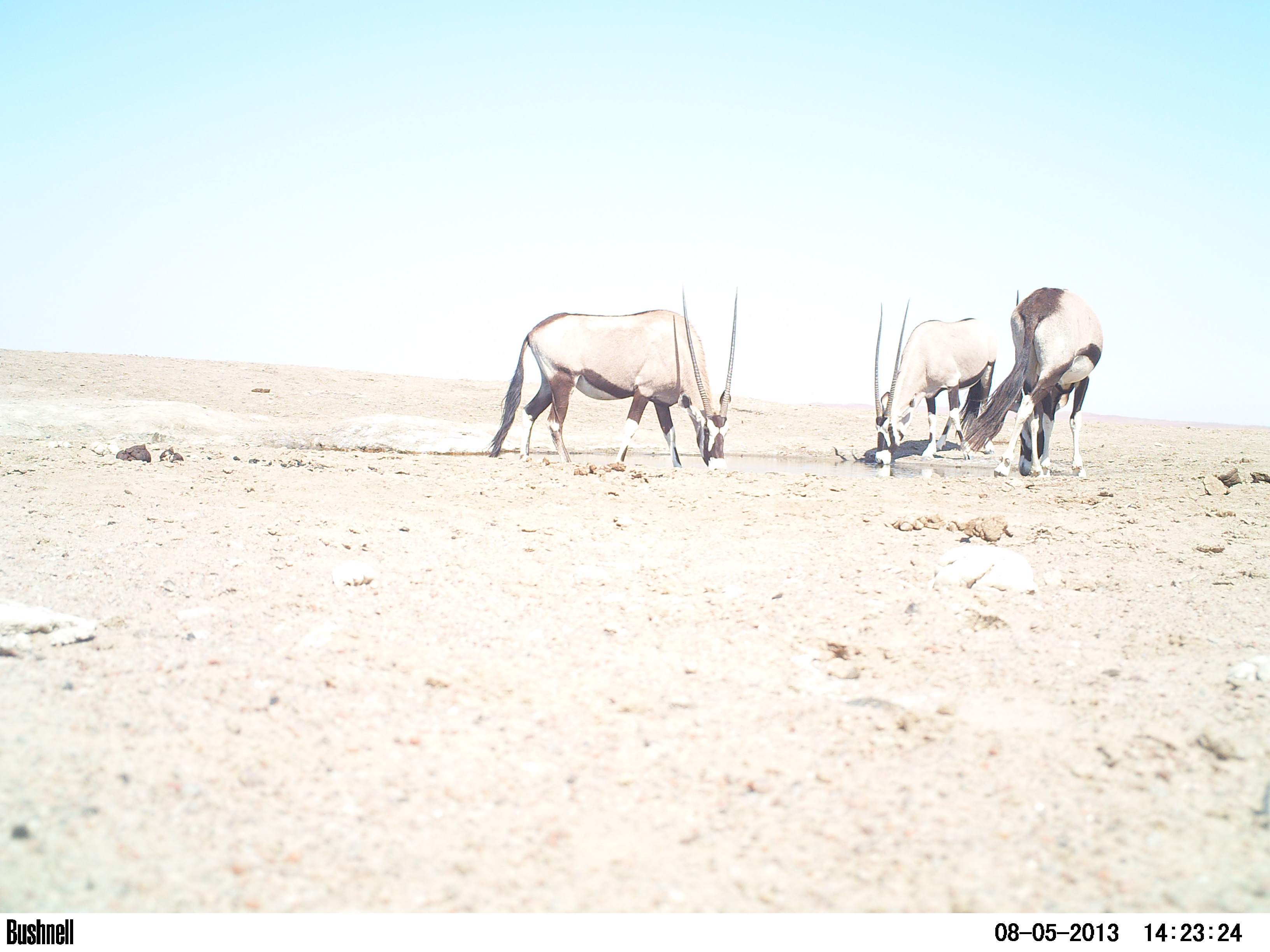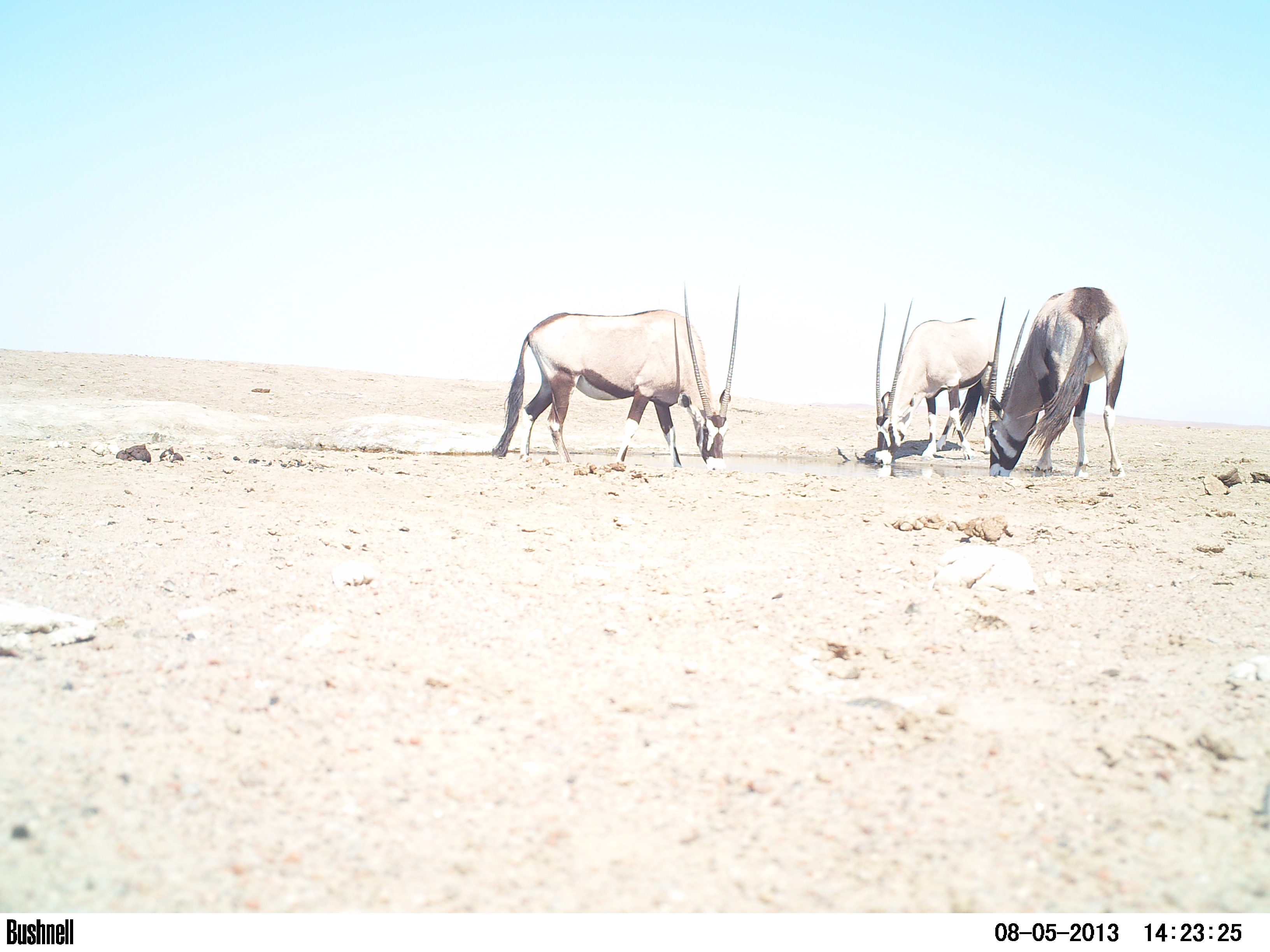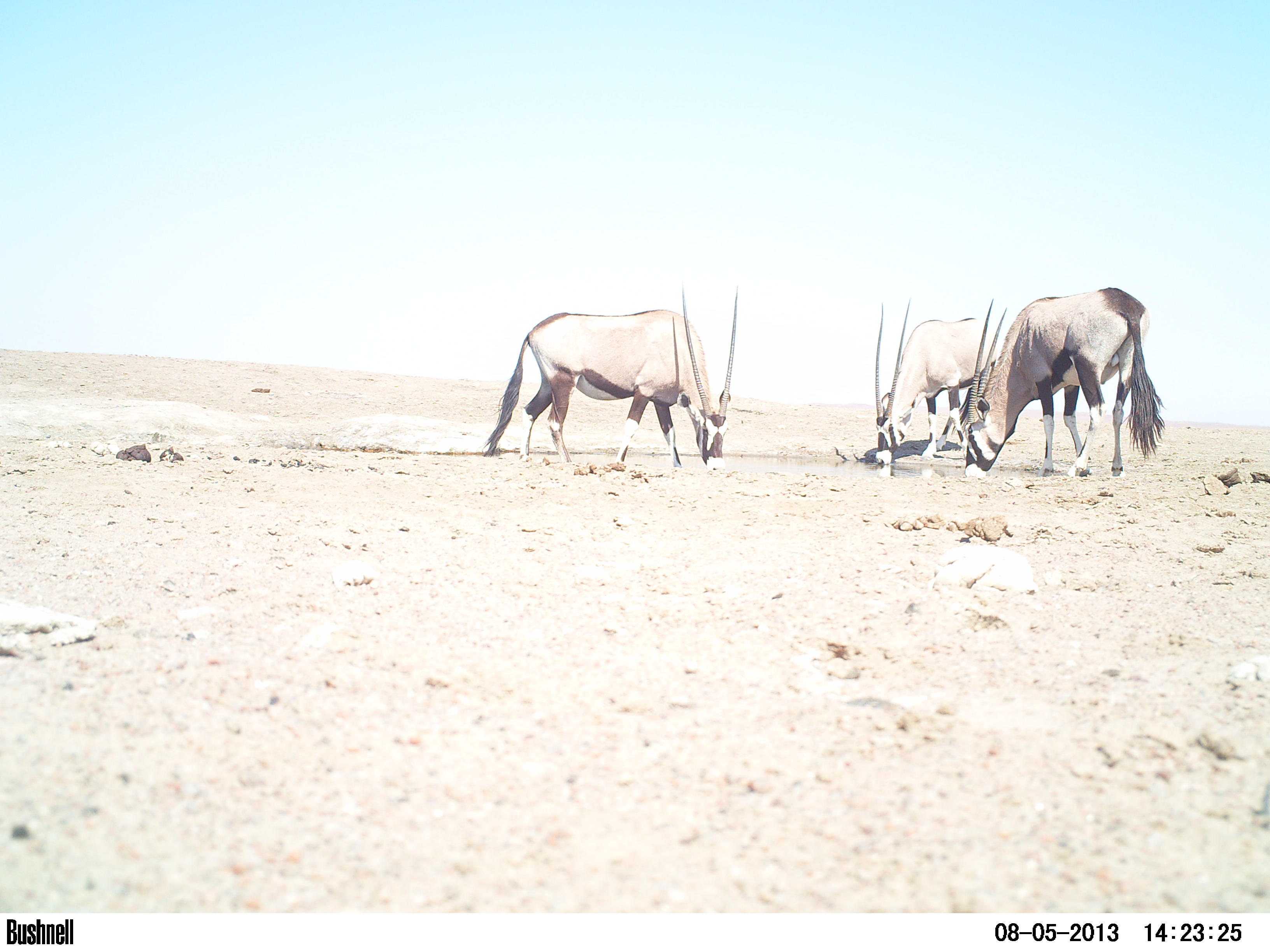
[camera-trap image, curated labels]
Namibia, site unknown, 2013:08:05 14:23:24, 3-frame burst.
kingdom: Animalia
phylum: Chordata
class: Mammalia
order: Artiodactyla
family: Bovidae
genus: Oryx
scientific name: Oryx gazella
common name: gemsbok